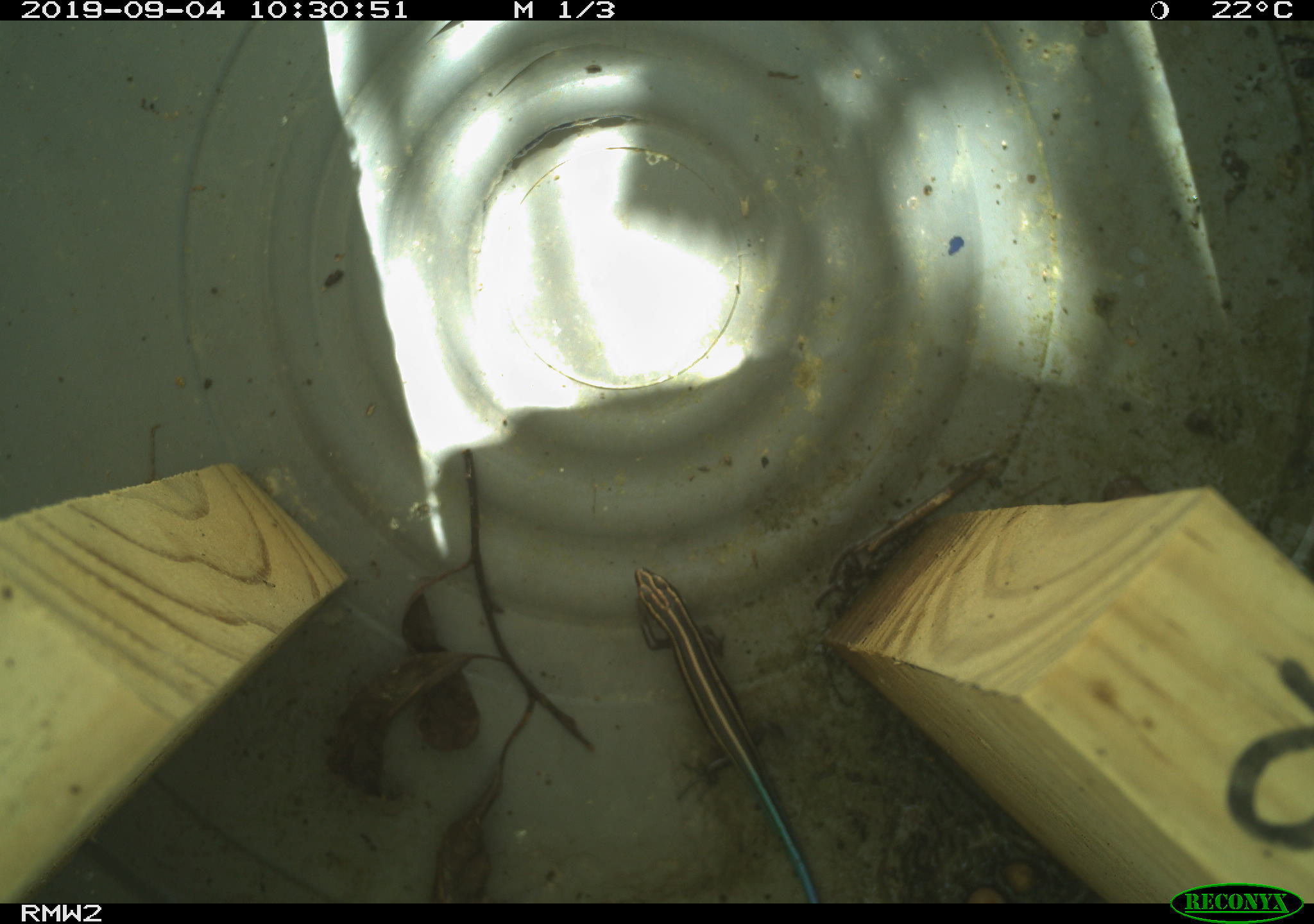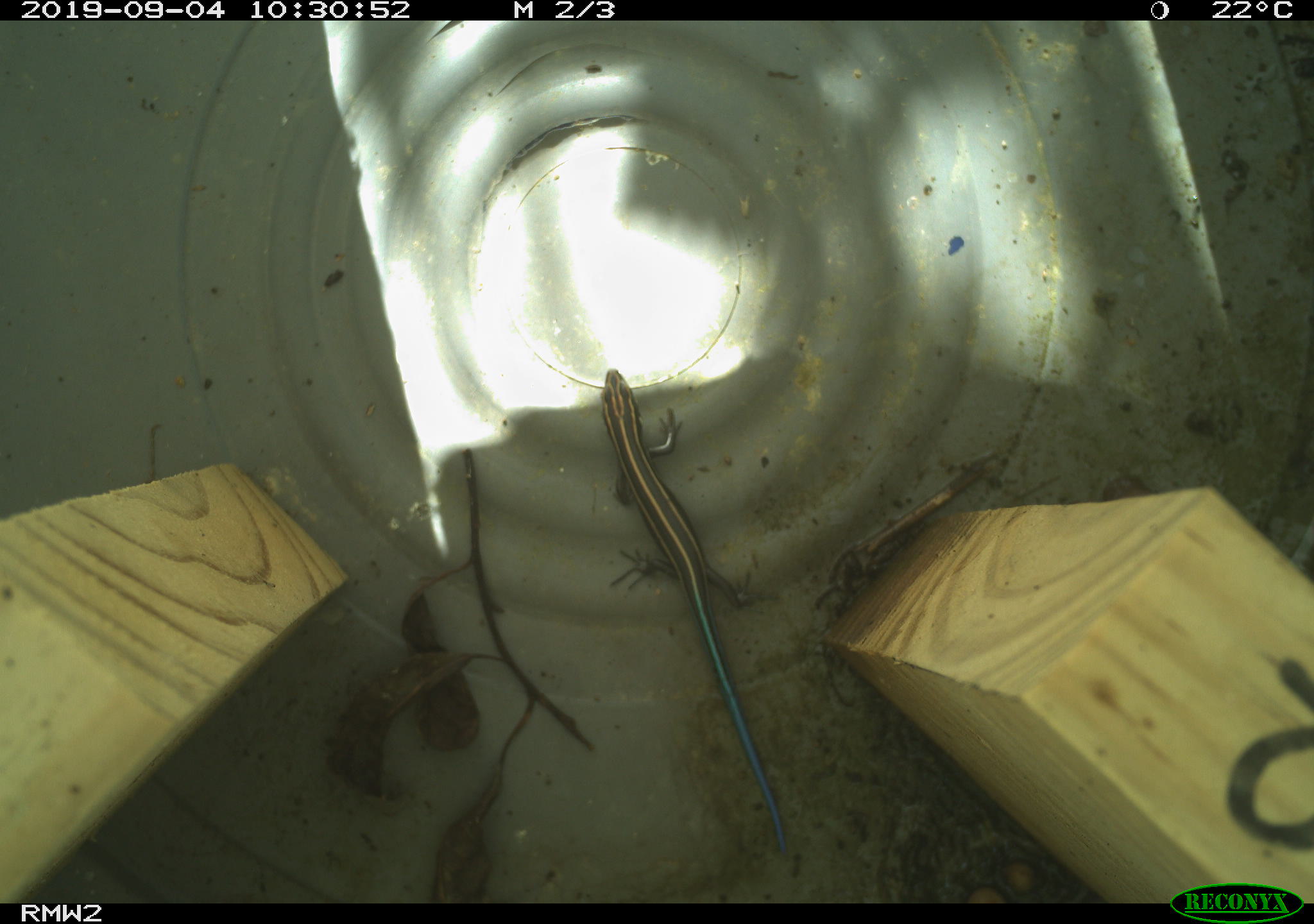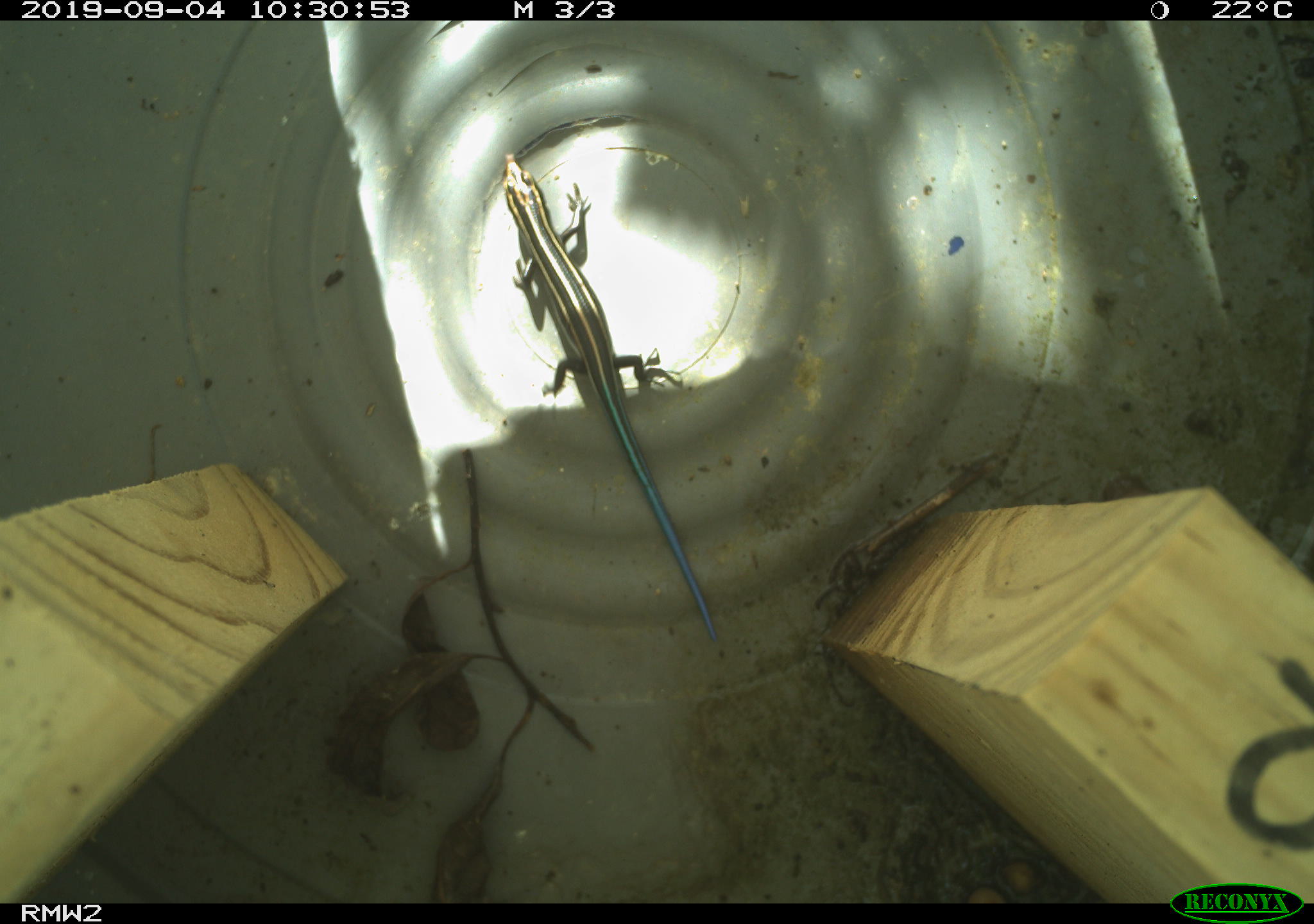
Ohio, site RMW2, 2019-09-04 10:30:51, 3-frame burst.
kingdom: Animalia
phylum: Chordata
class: Reptilia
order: Squamata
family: Scincidae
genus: Plestiodon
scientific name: Plestiodon fasciatus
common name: common five-lined skink